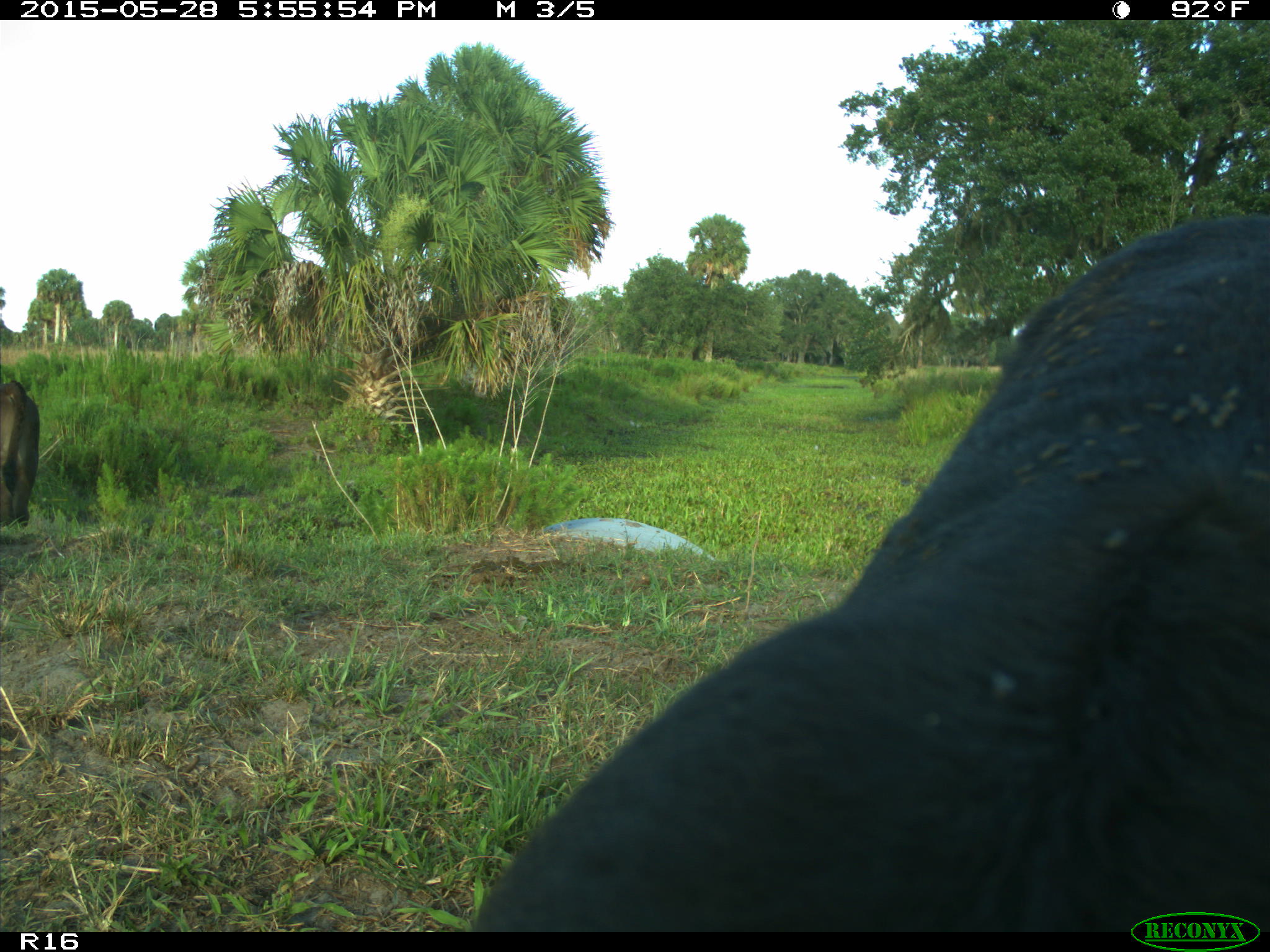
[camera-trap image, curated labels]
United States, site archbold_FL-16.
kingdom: Animalia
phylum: Chordata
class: Mammalia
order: Artiodactyla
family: Bovidae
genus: Bos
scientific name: Bos taurus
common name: domestic cow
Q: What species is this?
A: Bos taurus (domestic cow).